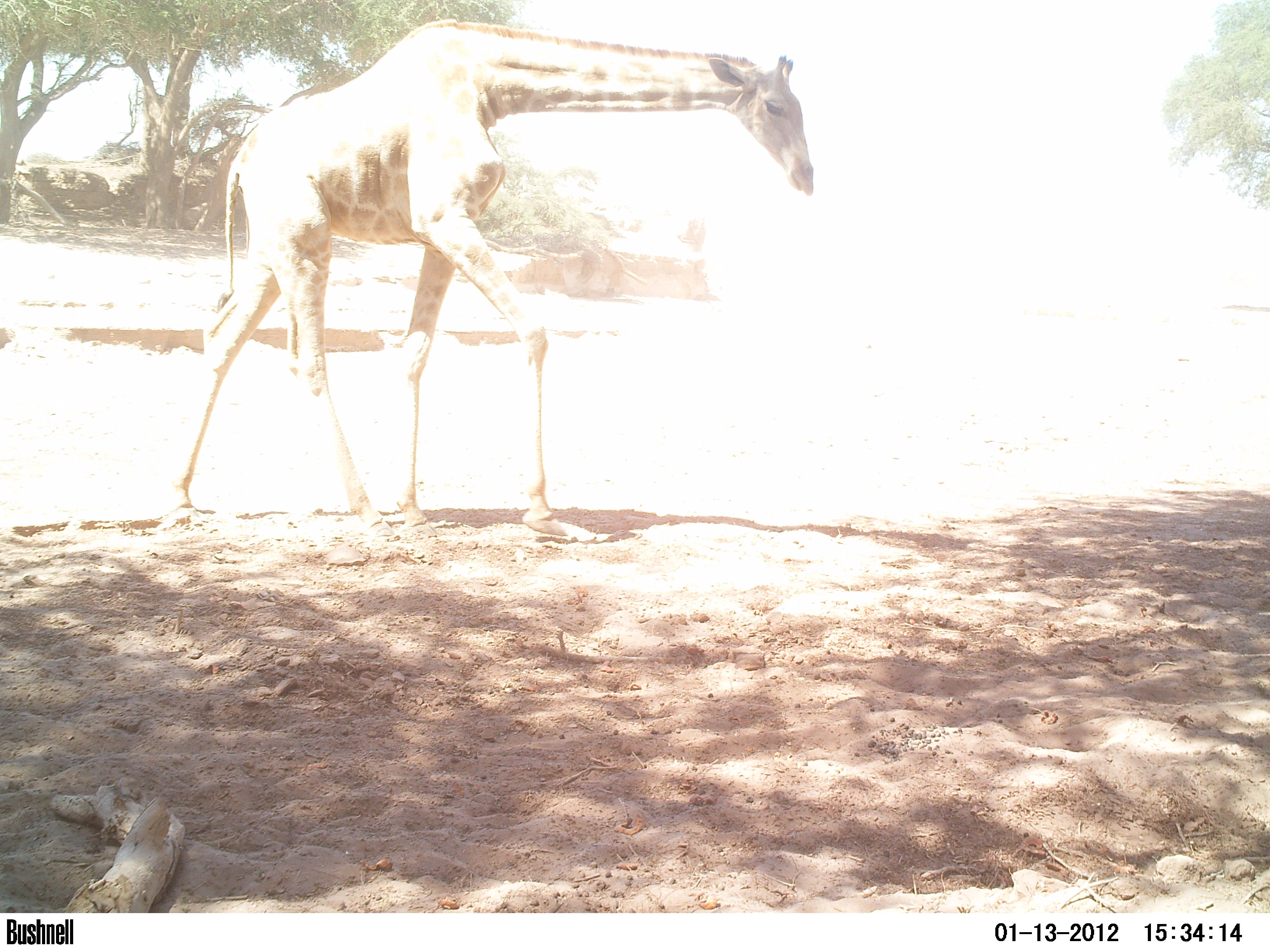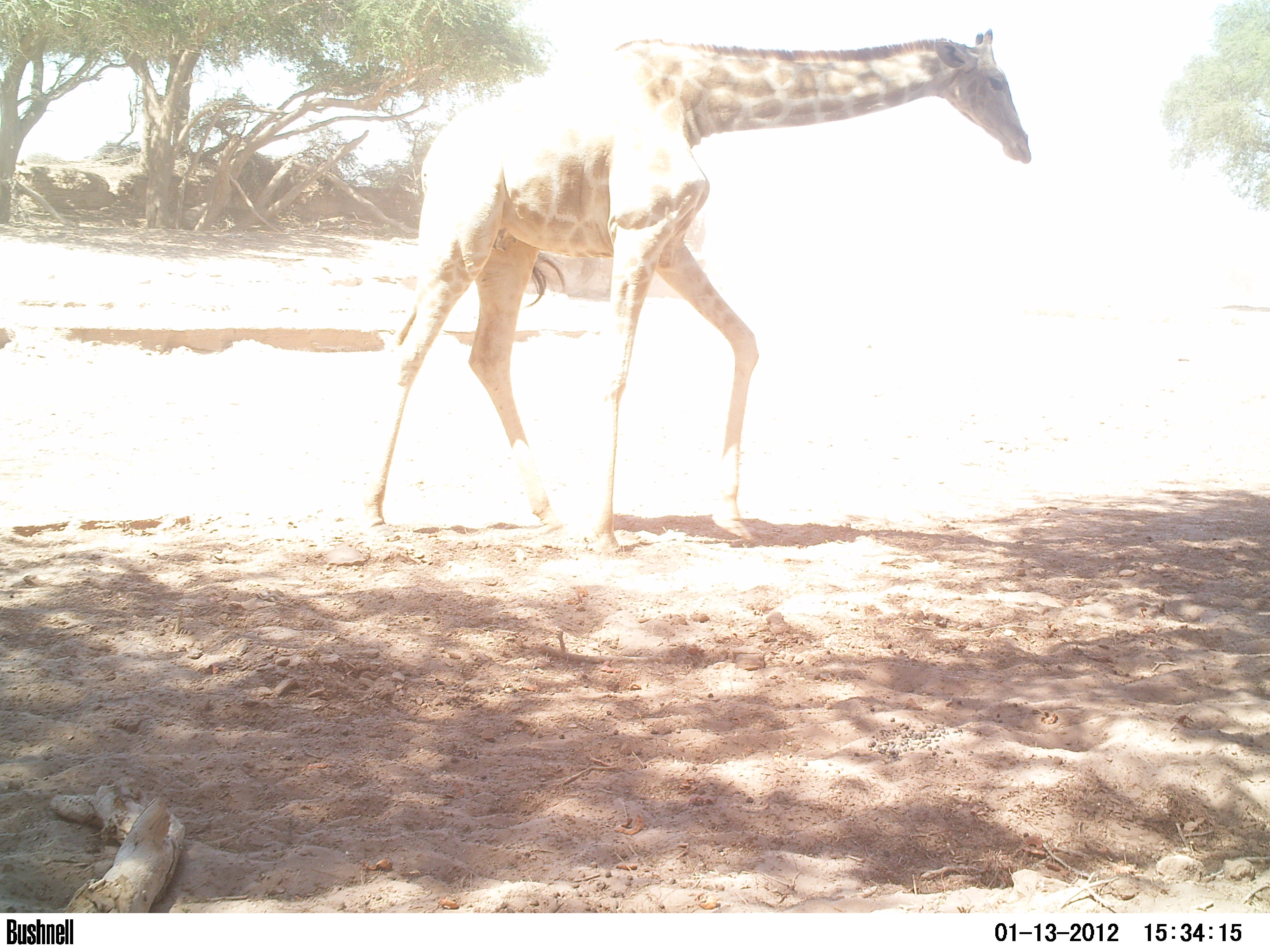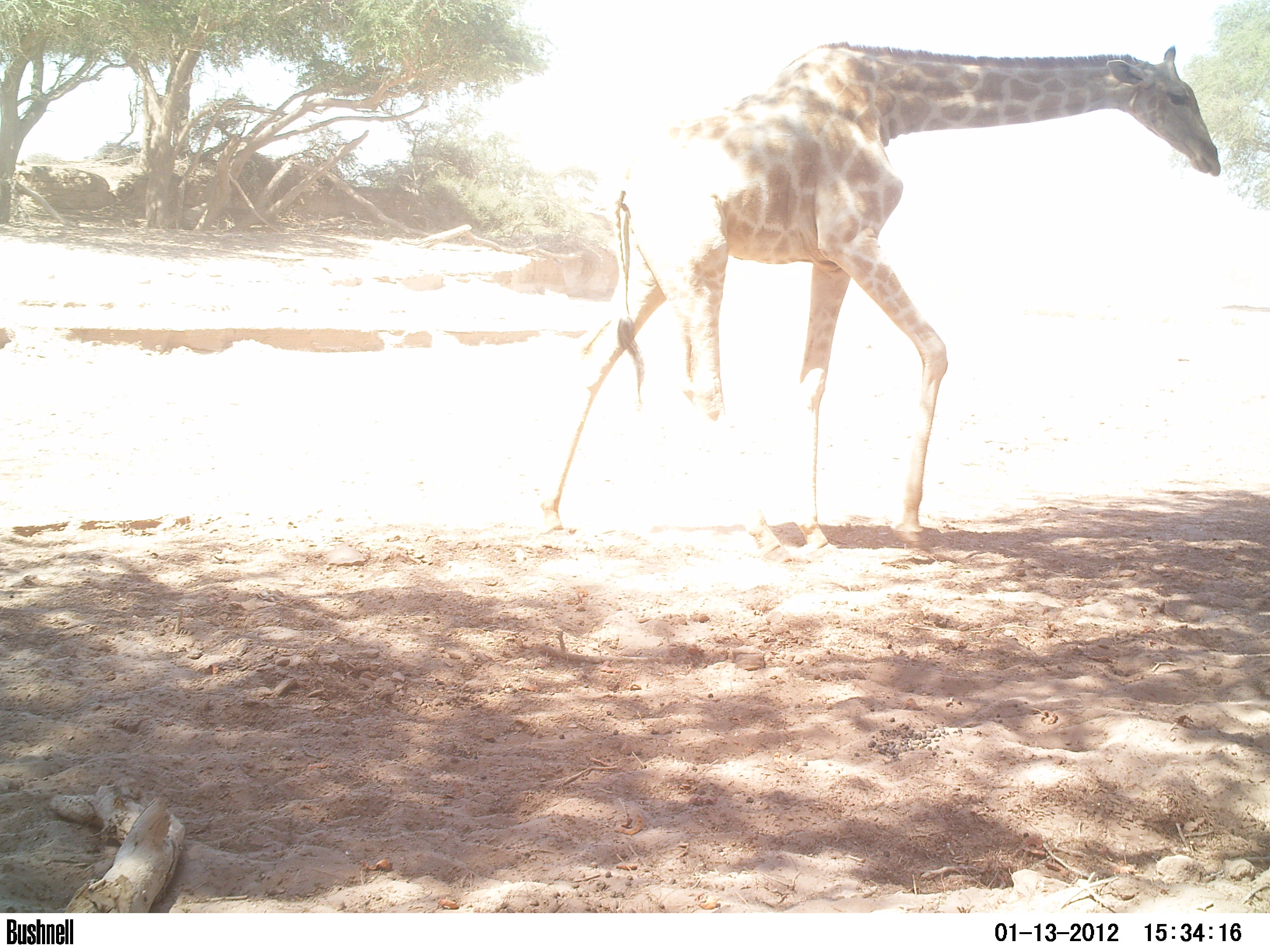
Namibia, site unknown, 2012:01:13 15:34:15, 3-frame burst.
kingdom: Animalia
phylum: Chordata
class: Mammalia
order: Artiodactyla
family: Giraffidae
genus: Giraffa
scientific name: Giraffa camelopardalis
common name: giraffe